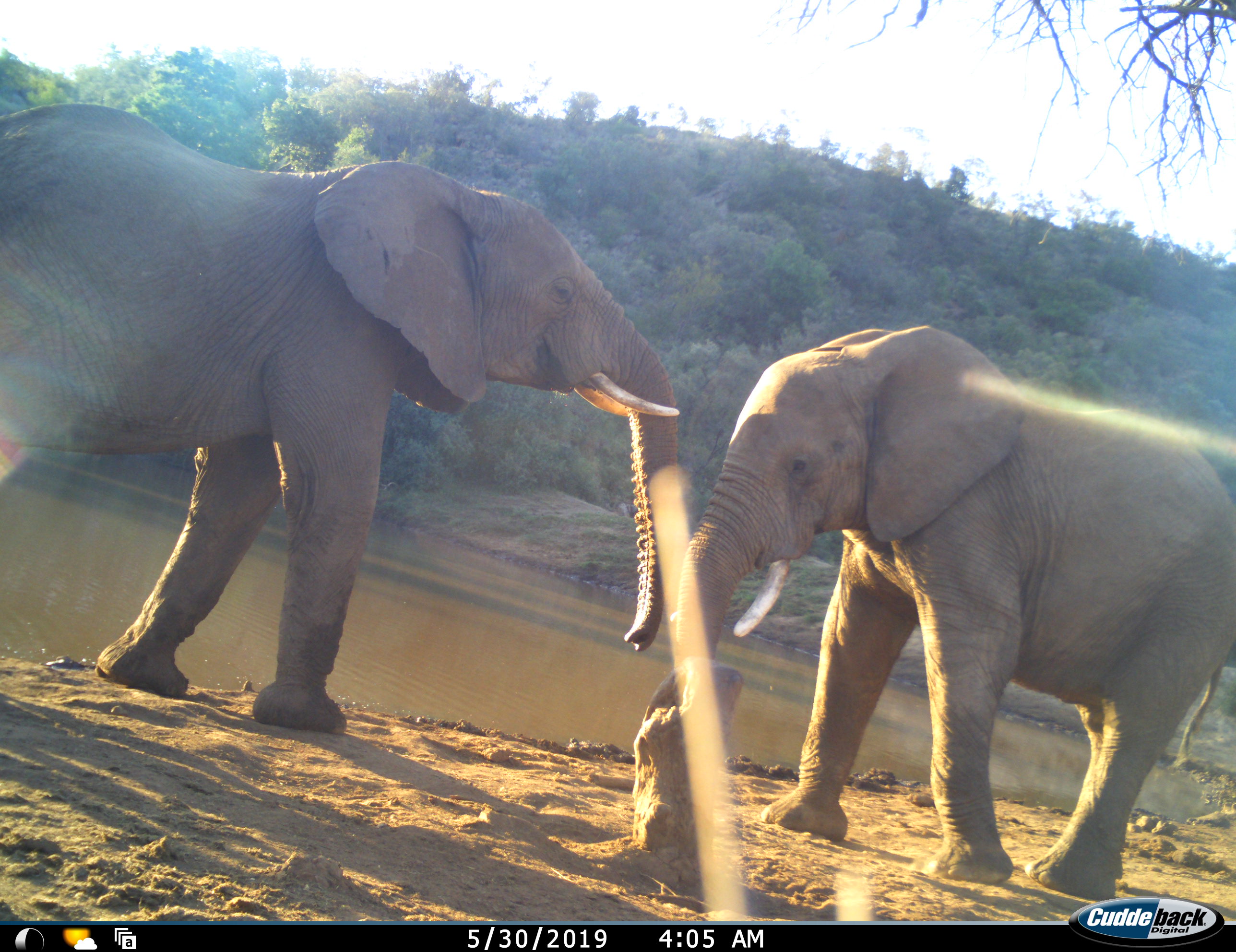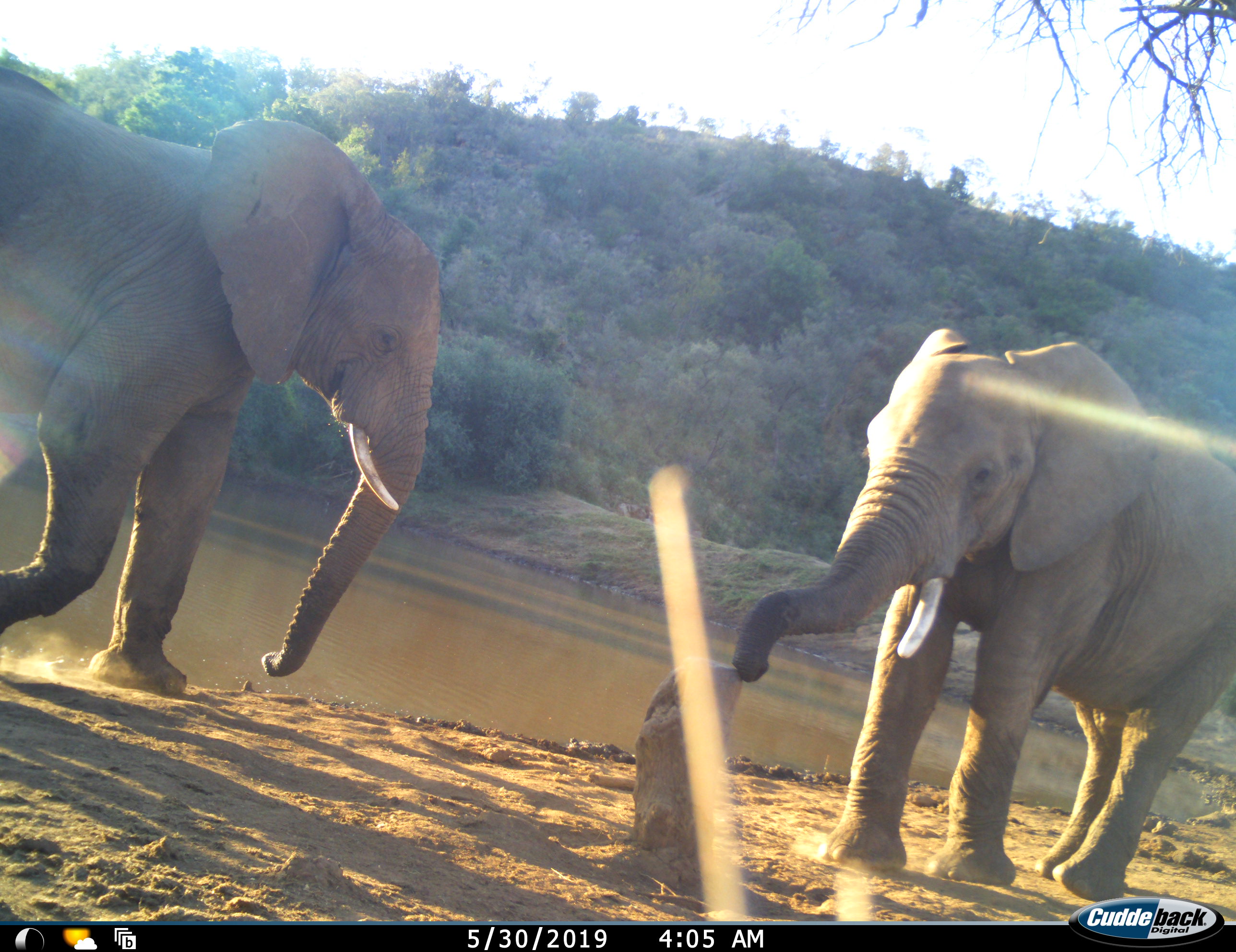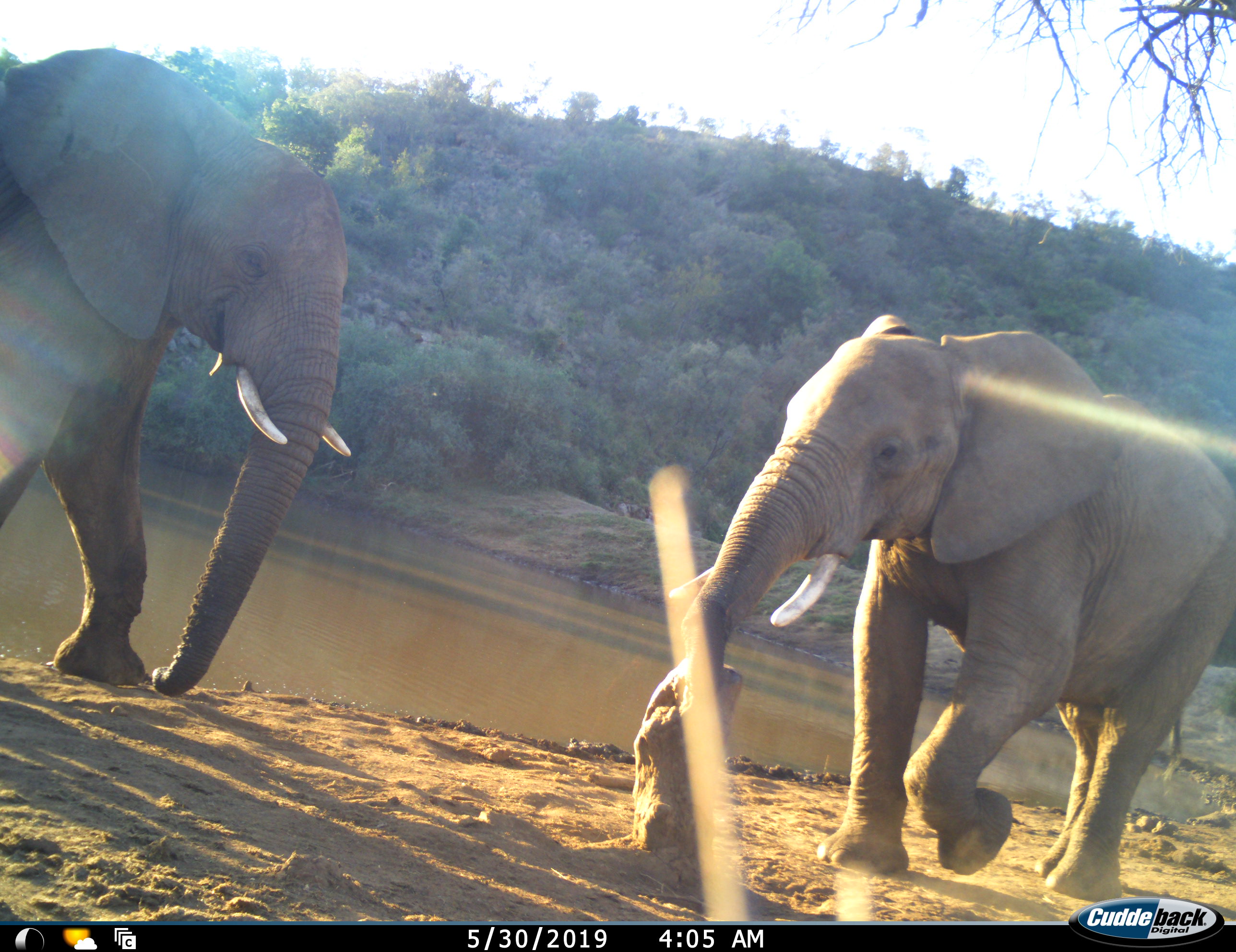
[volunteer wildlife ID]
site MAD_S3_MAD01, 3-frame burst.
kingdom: Animalia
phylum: Chordata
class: Mammalia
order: Proboscidea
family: Elephantidae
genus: Loxodonta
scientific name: Loxodonta africana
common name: african bush elephant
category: elephant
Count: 2.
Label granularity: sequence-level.